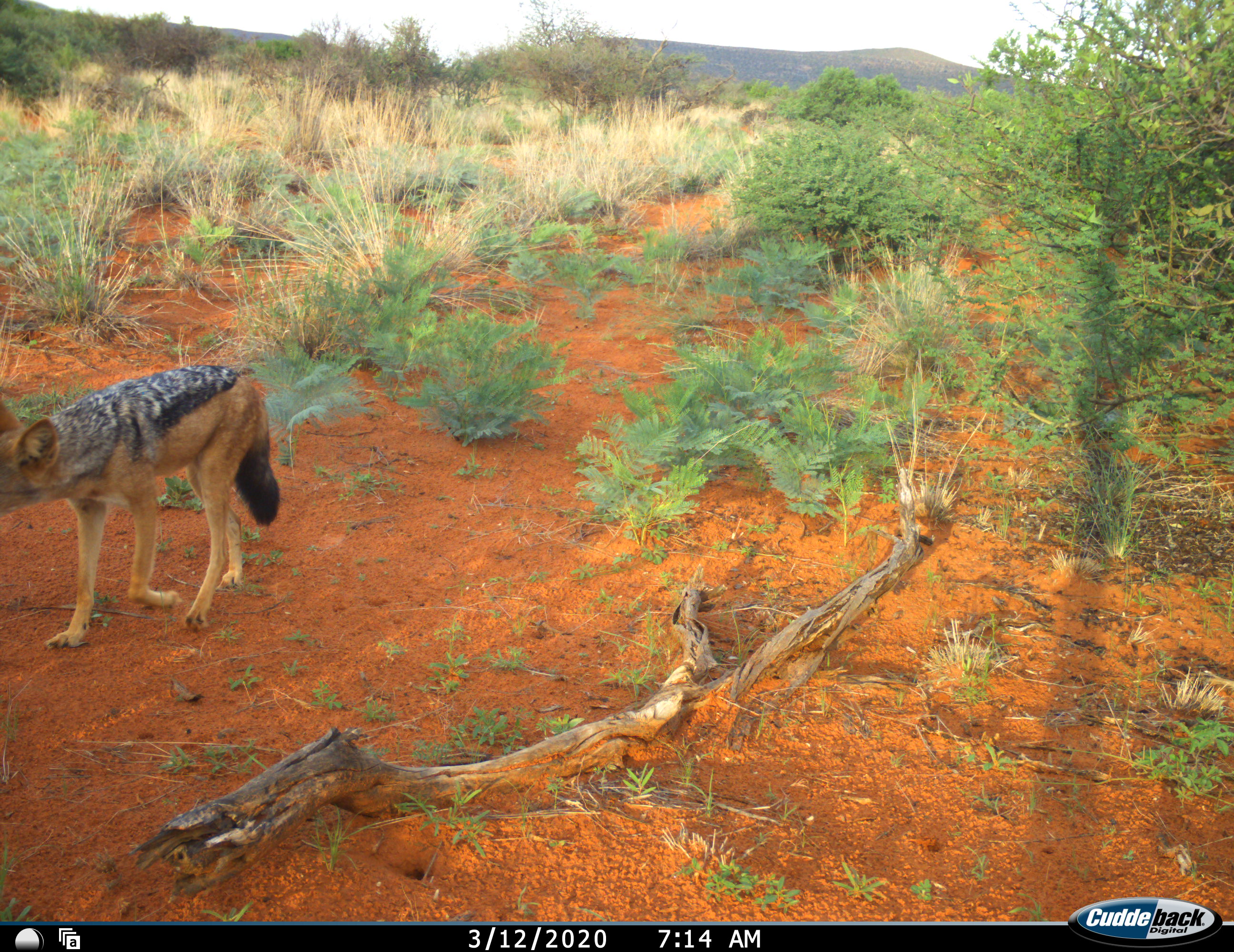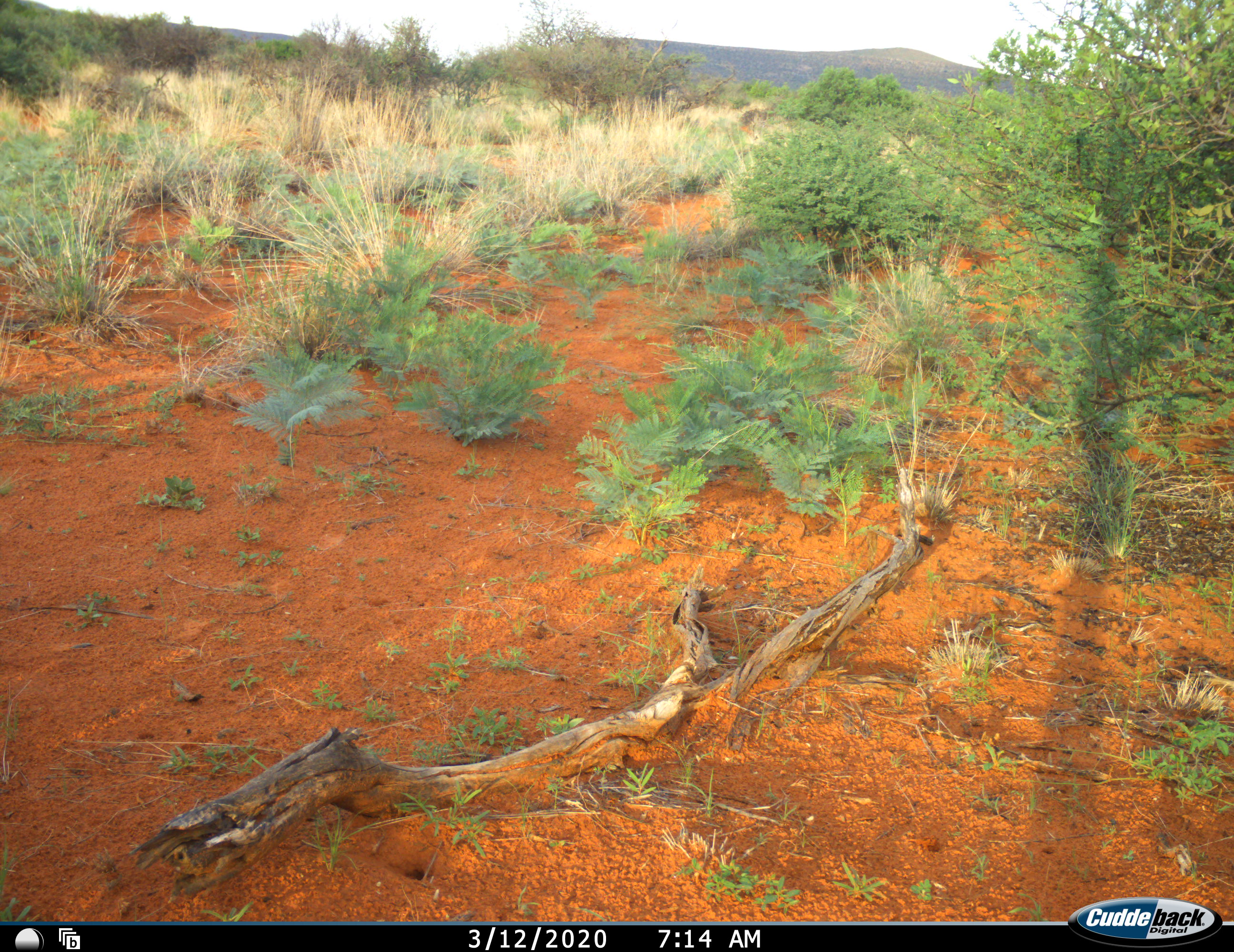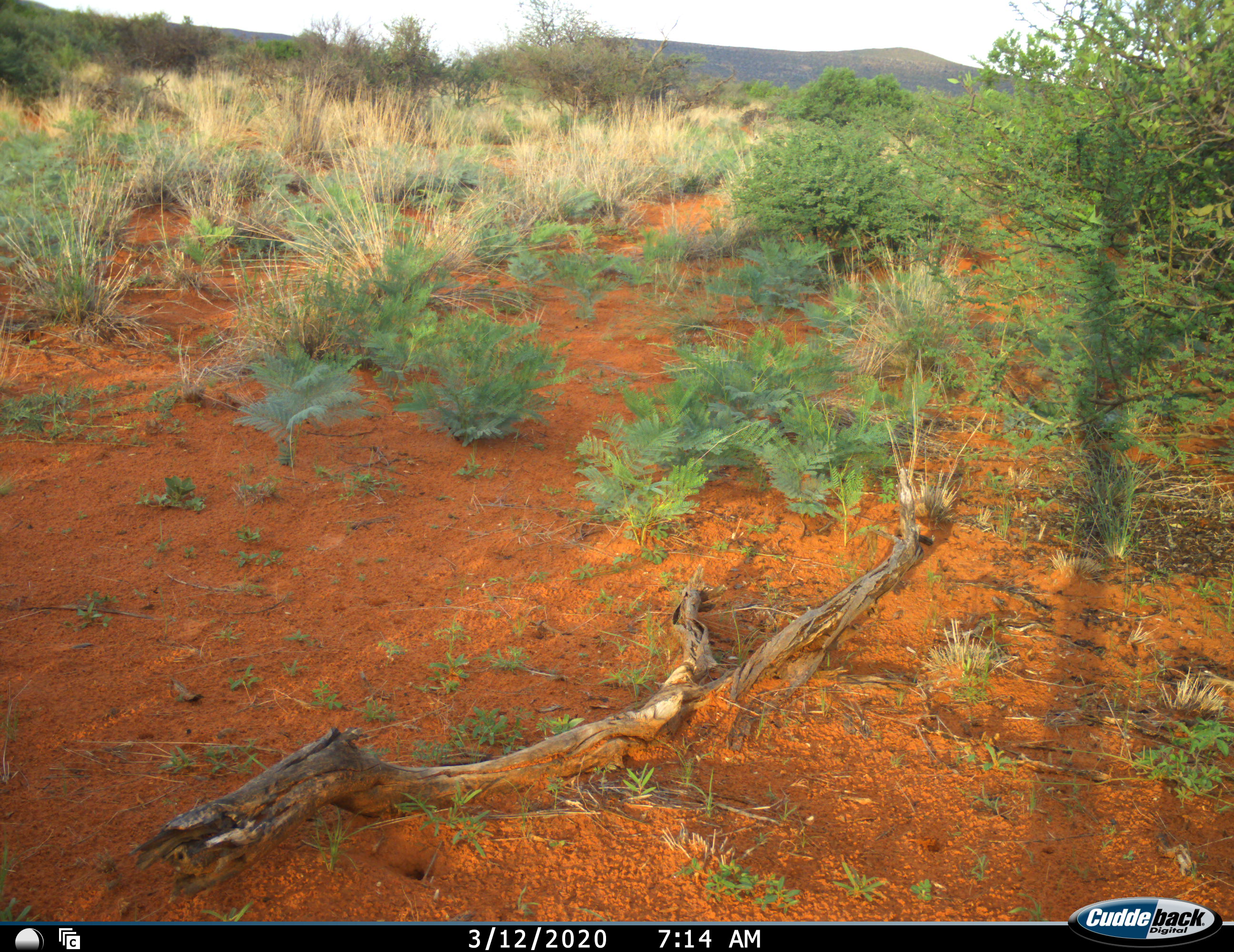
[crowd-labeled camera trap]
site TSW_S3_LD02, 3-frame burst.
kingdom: Animalia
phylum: Chordata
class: Mammalia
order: Carnivora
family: Canidae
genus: Lupulella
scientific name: Lupulella mesomelas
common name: black-backed jackal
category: jackalblackbacked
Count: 1.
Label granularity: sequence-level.